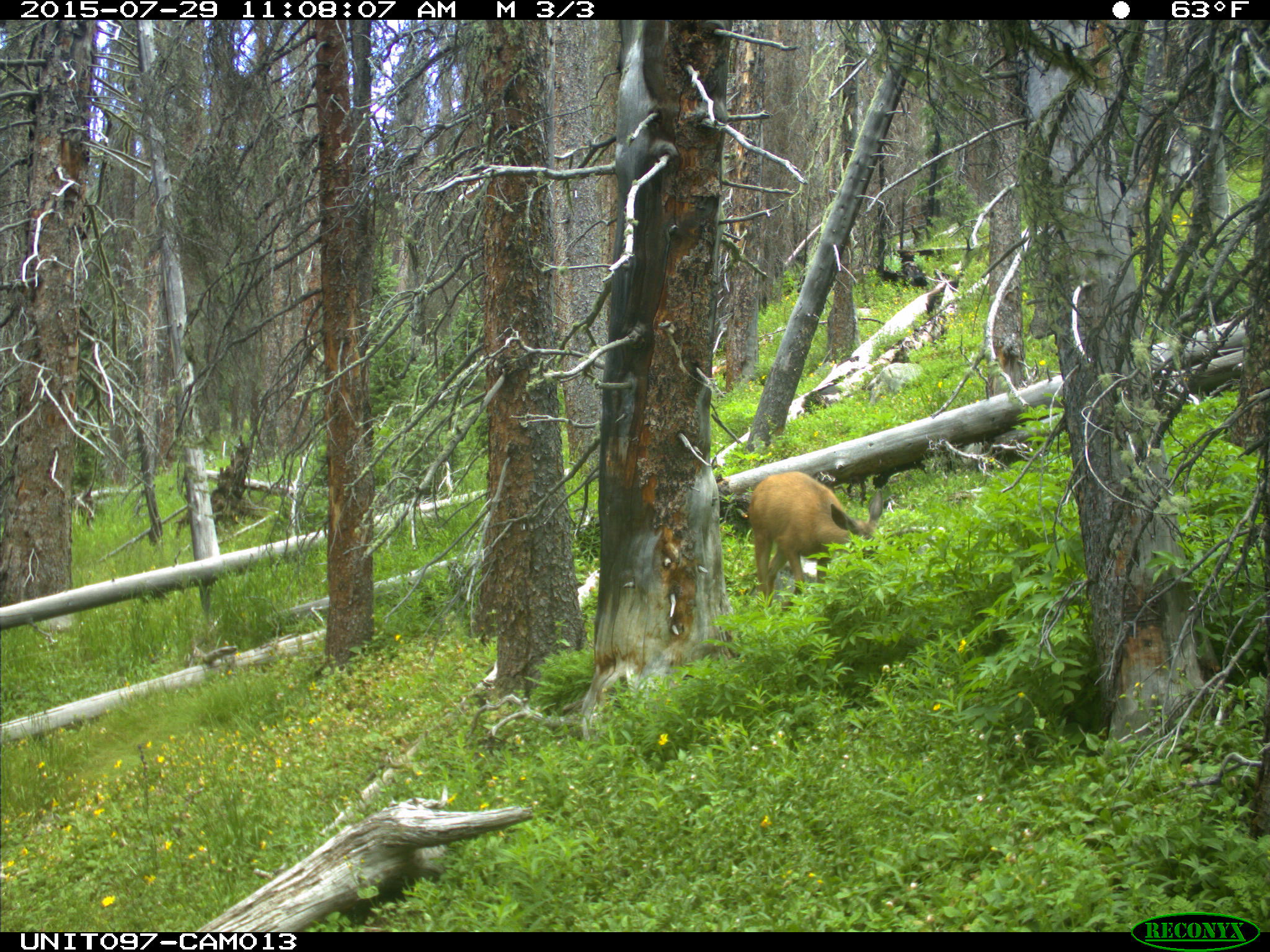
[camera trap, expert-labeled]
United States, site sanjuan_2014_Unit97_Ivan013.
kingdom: Animalia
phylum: Chordata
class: Mammalia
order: Artiodactyla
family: Cervidae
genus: Odocoileus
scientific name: Odocoileus hemionus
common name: mule deer